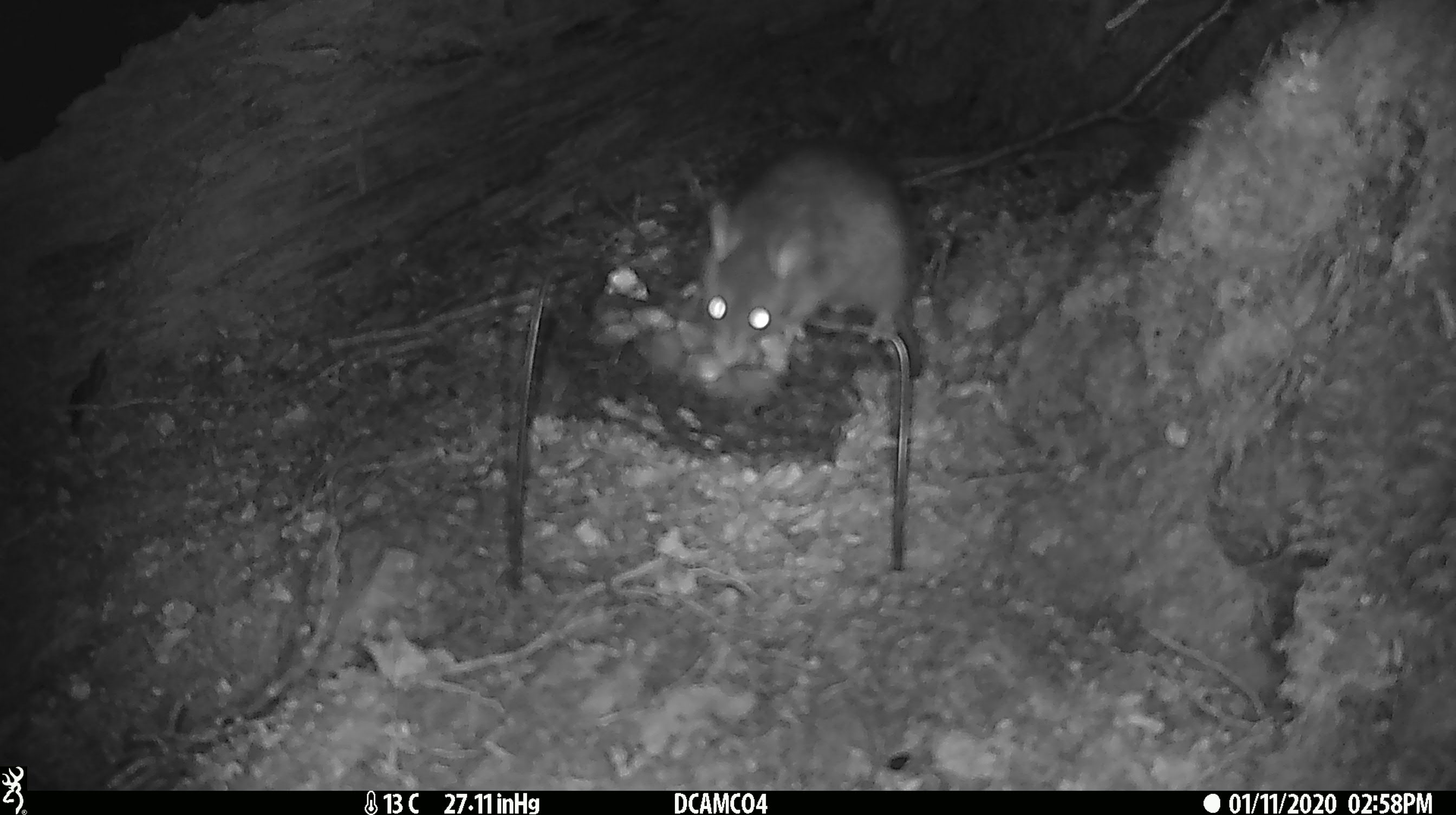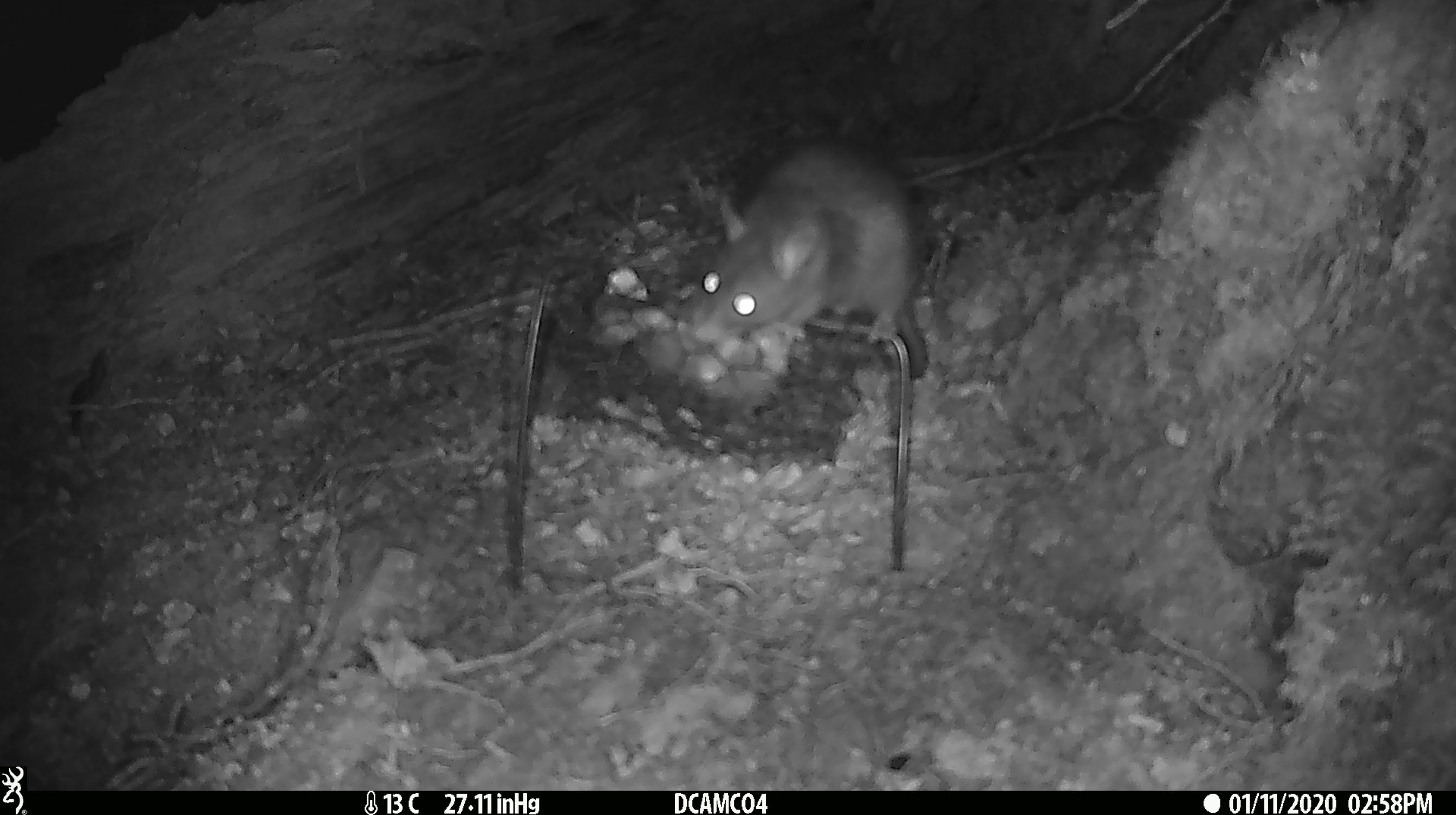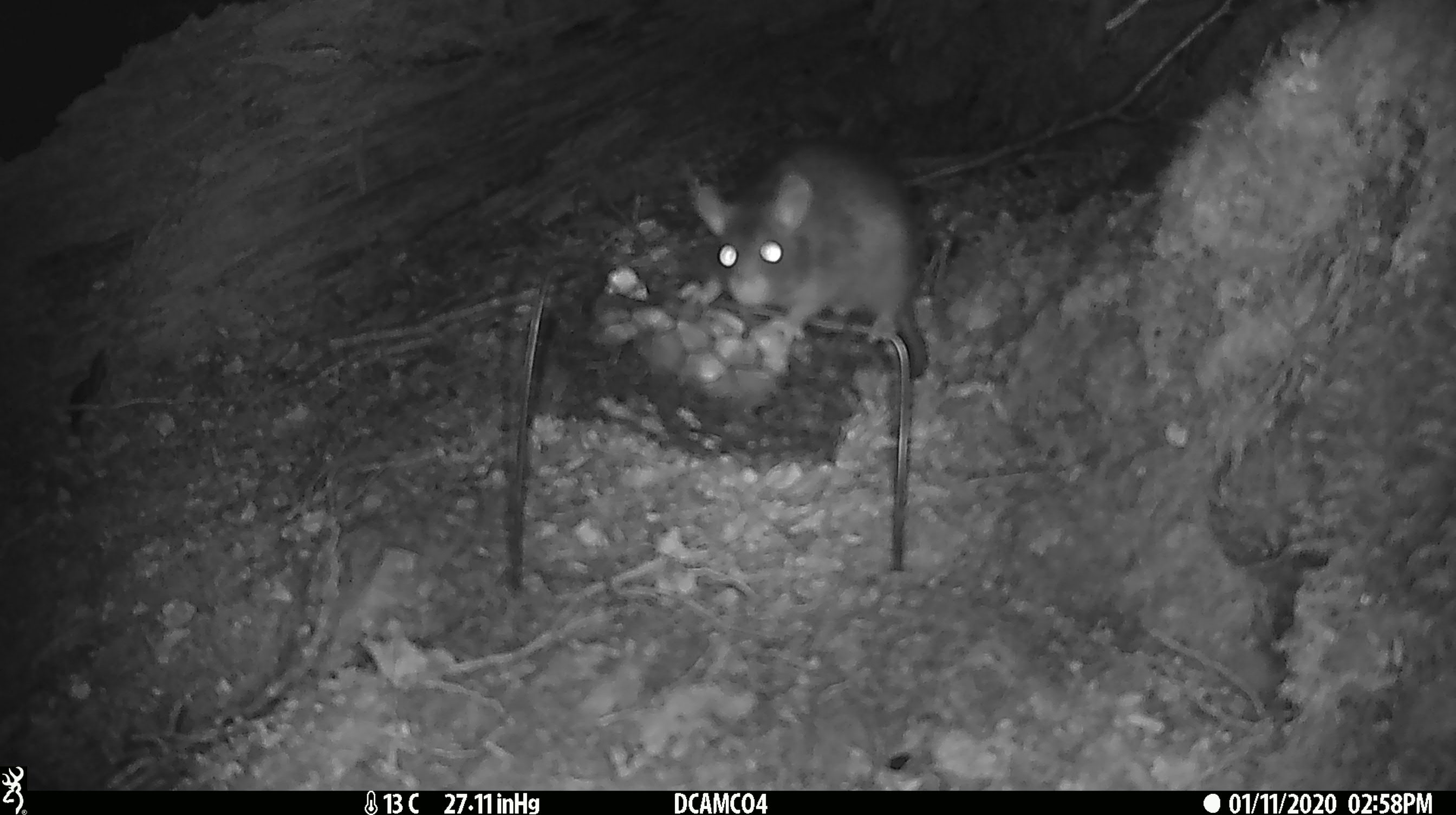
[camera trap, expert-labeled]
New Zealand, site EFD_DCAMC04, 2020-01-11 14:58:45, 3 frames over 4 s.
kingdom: Animalia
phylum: Chordata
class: Mammalia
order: Rodentia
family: Muridae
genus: Rattus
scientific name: Rattus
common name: rat